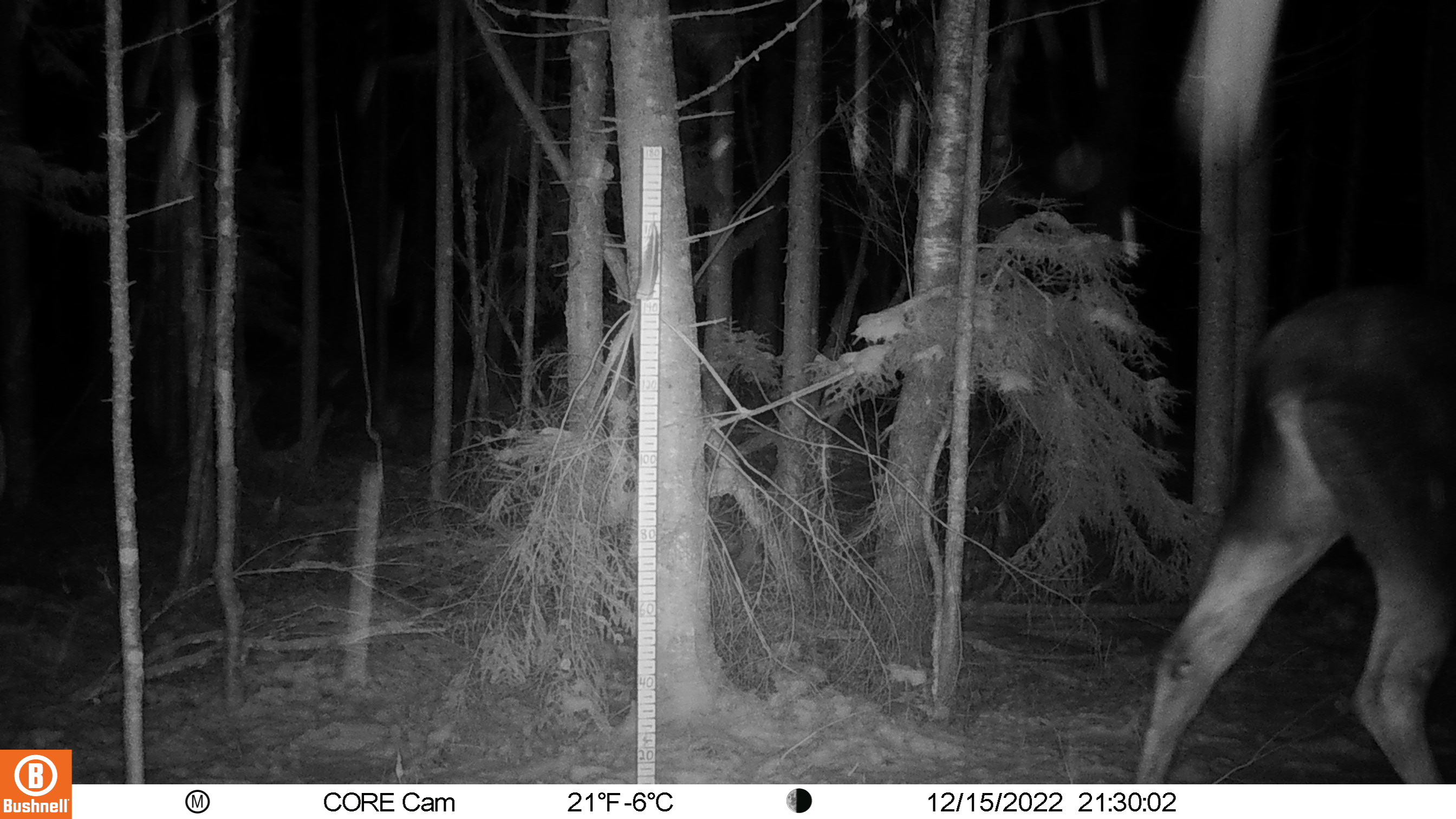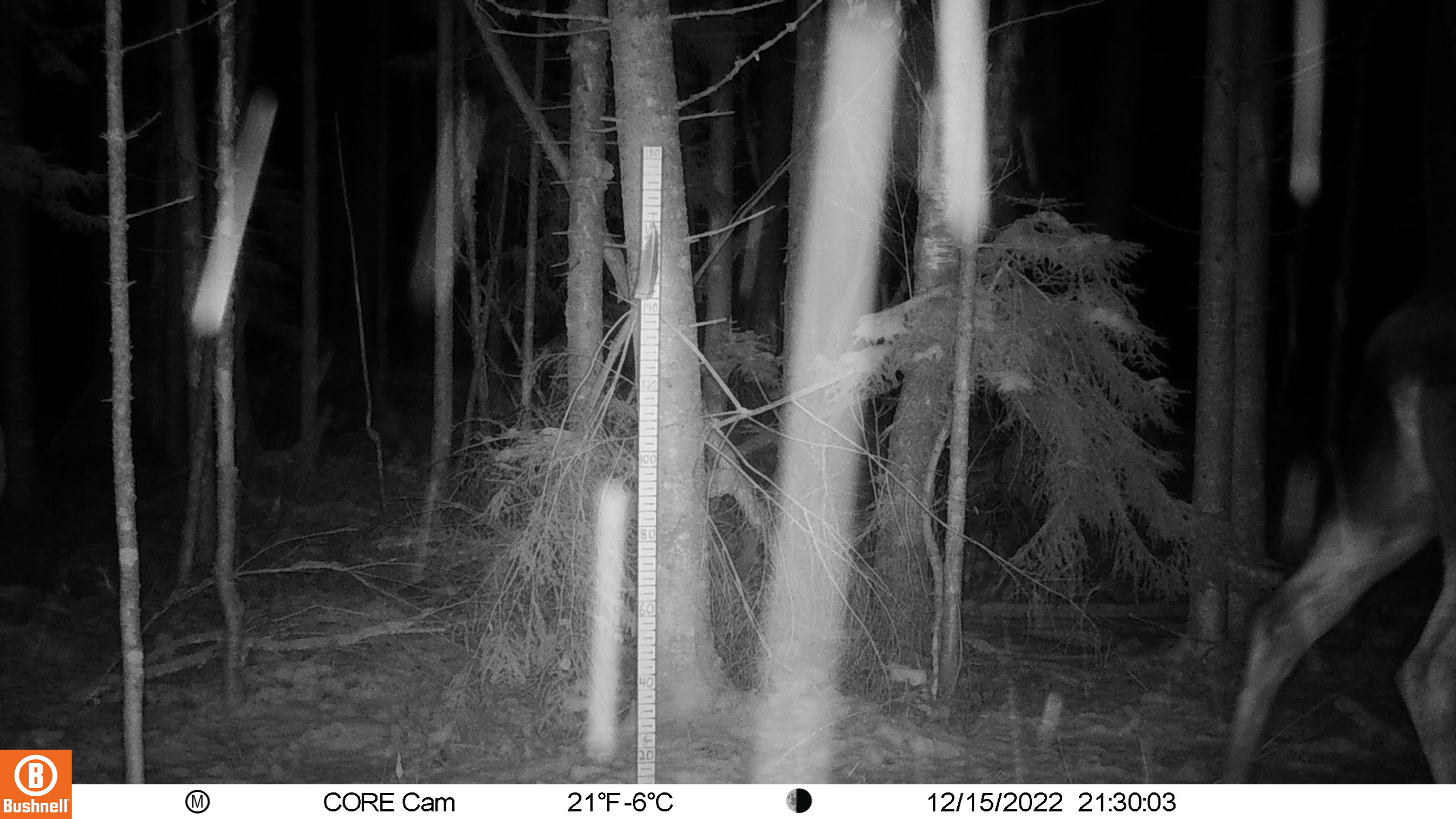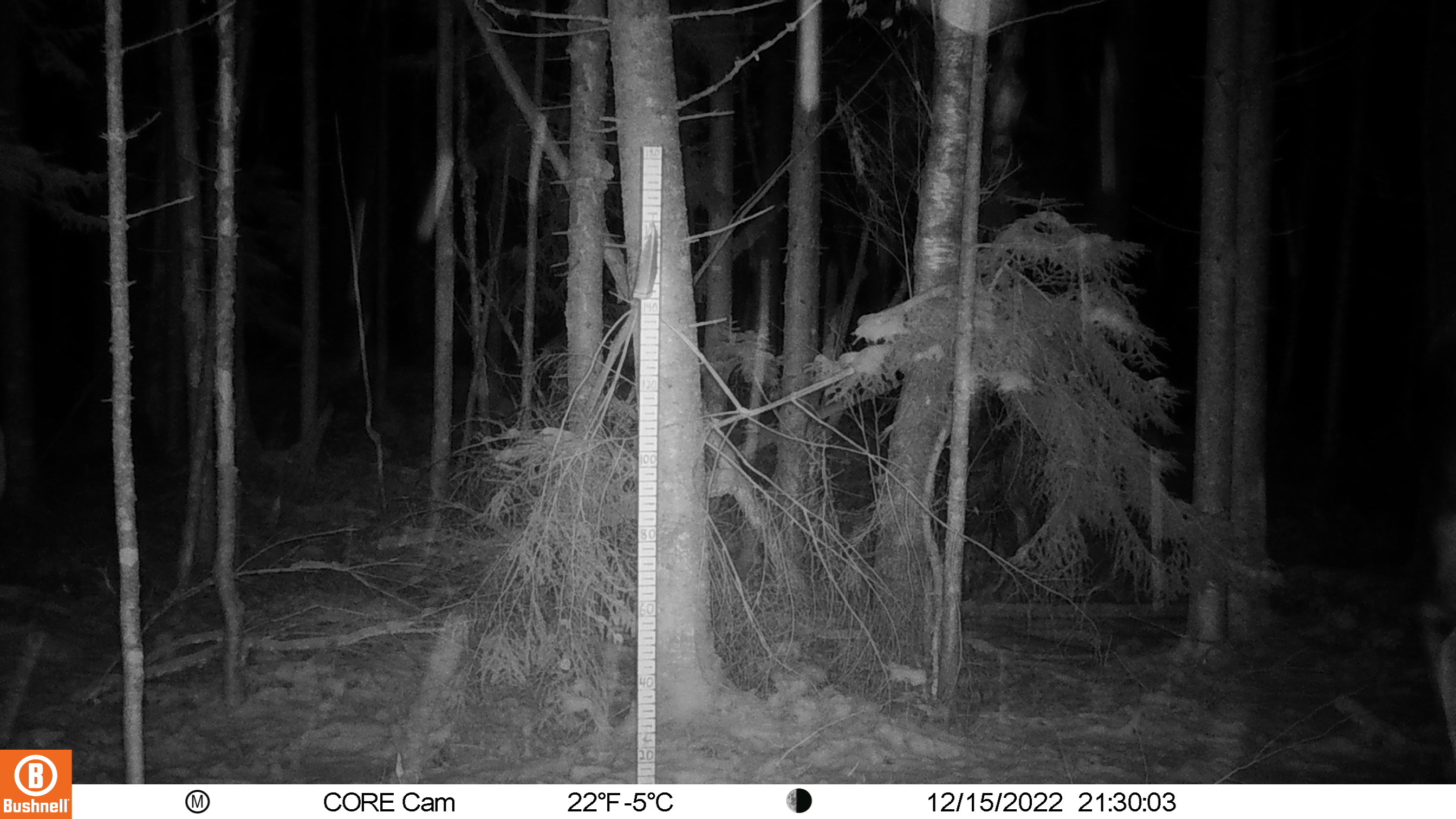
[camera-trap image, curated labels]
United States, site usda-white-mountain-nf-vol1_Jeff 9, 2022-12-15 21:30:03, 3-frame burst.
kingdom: Animalia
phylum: Chordata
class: Mammalia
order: Artiodactyla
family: Cervidae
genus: Alces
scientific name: Alces alces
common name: moose